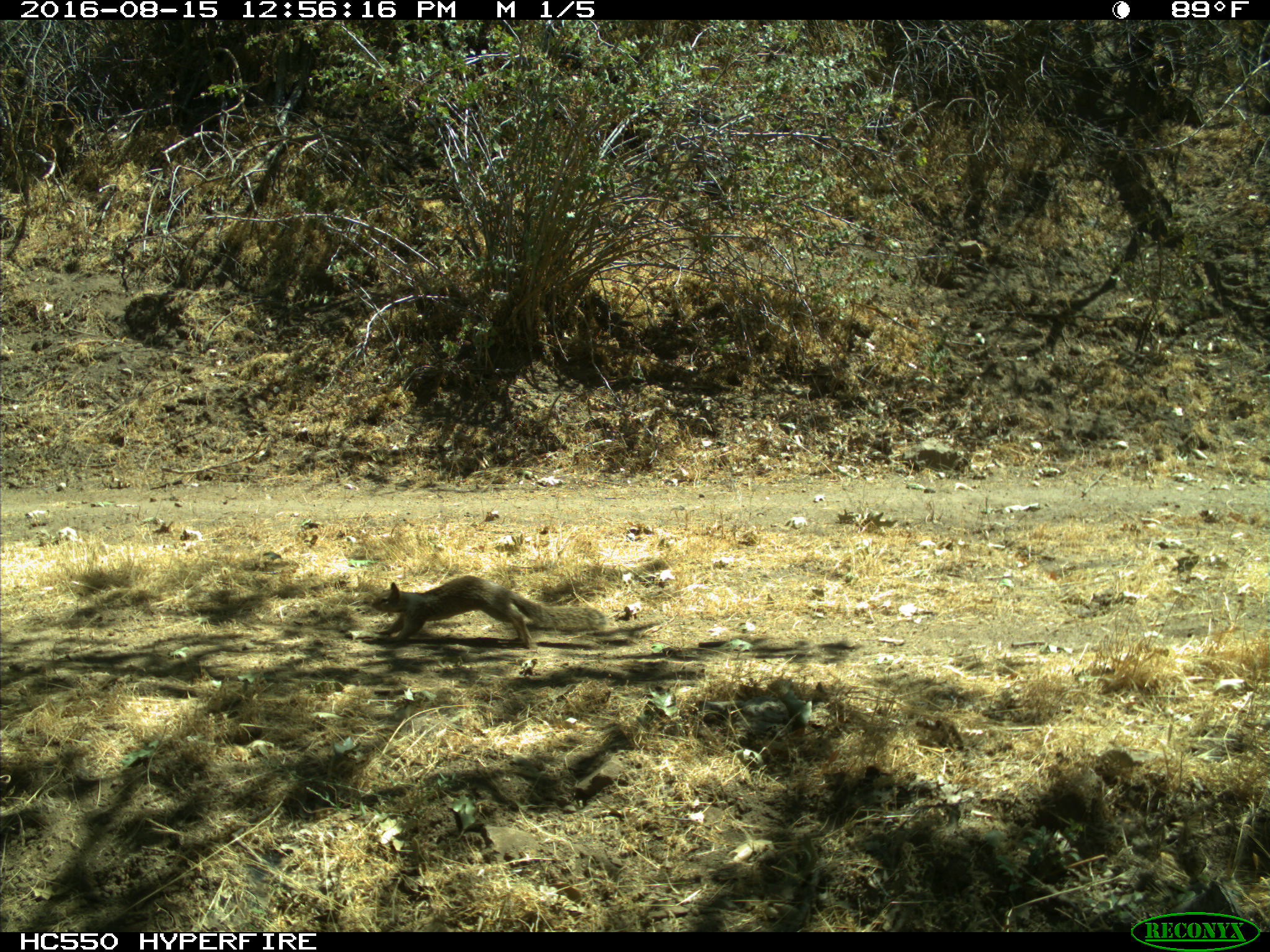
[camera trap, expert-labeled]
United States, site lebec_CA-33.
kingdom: Animalia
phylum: Chordata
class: Mammalia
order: Rodentia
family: Sciuridae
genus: Otospermophilus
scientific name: Otospermophilus beecheyi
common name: california ground squirrel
Otospermophilus beecheyi (california ground squirrel).